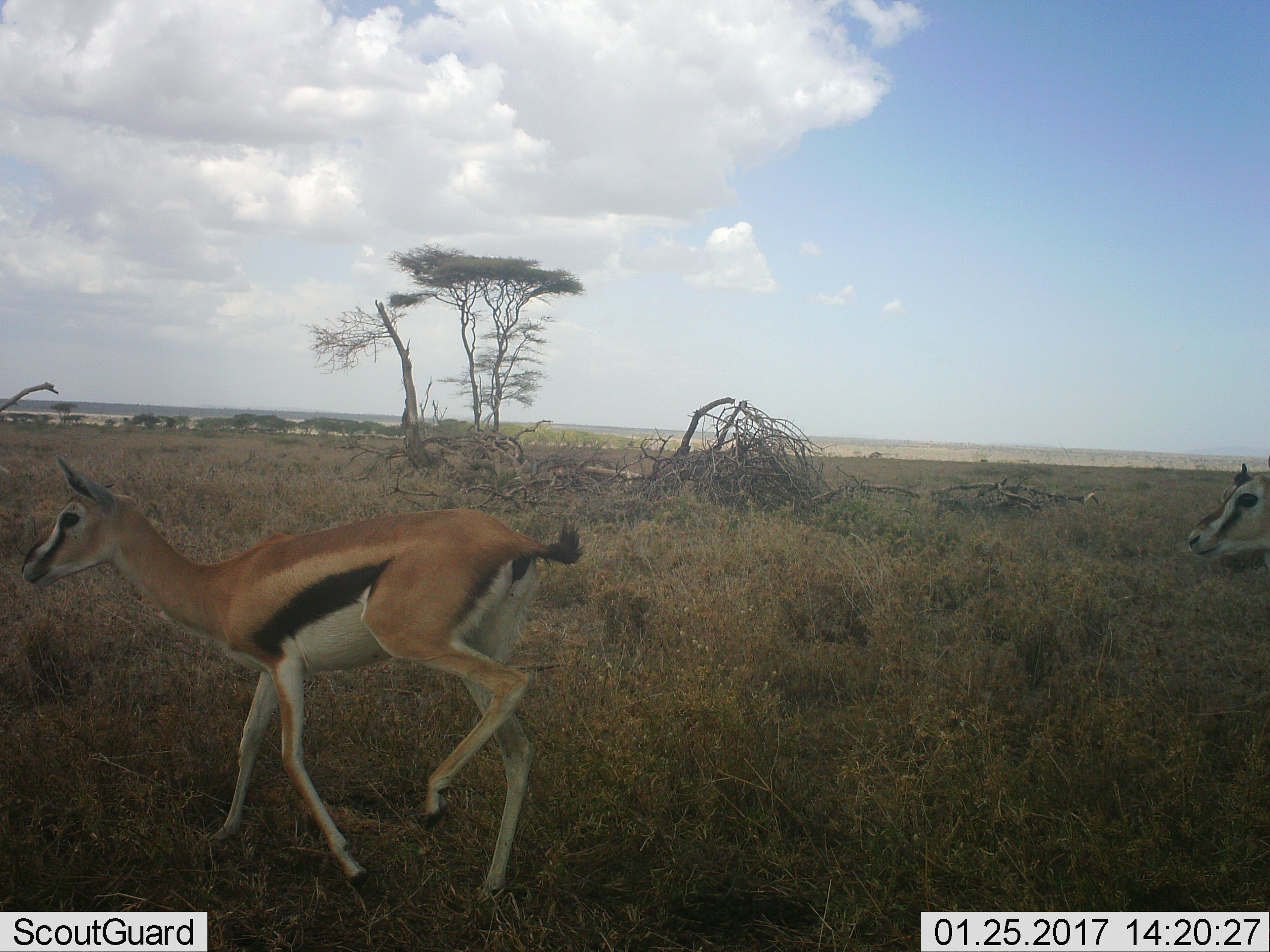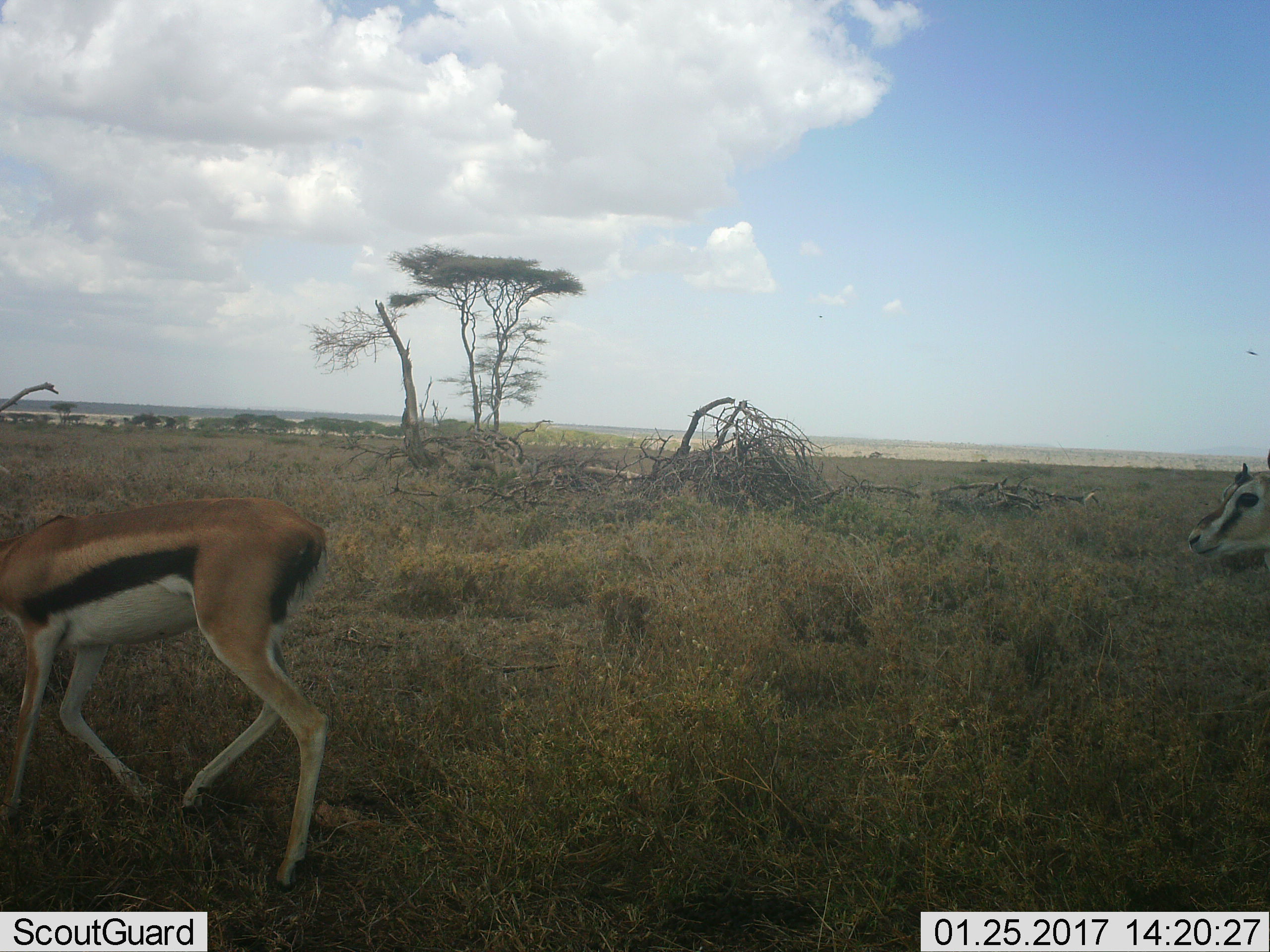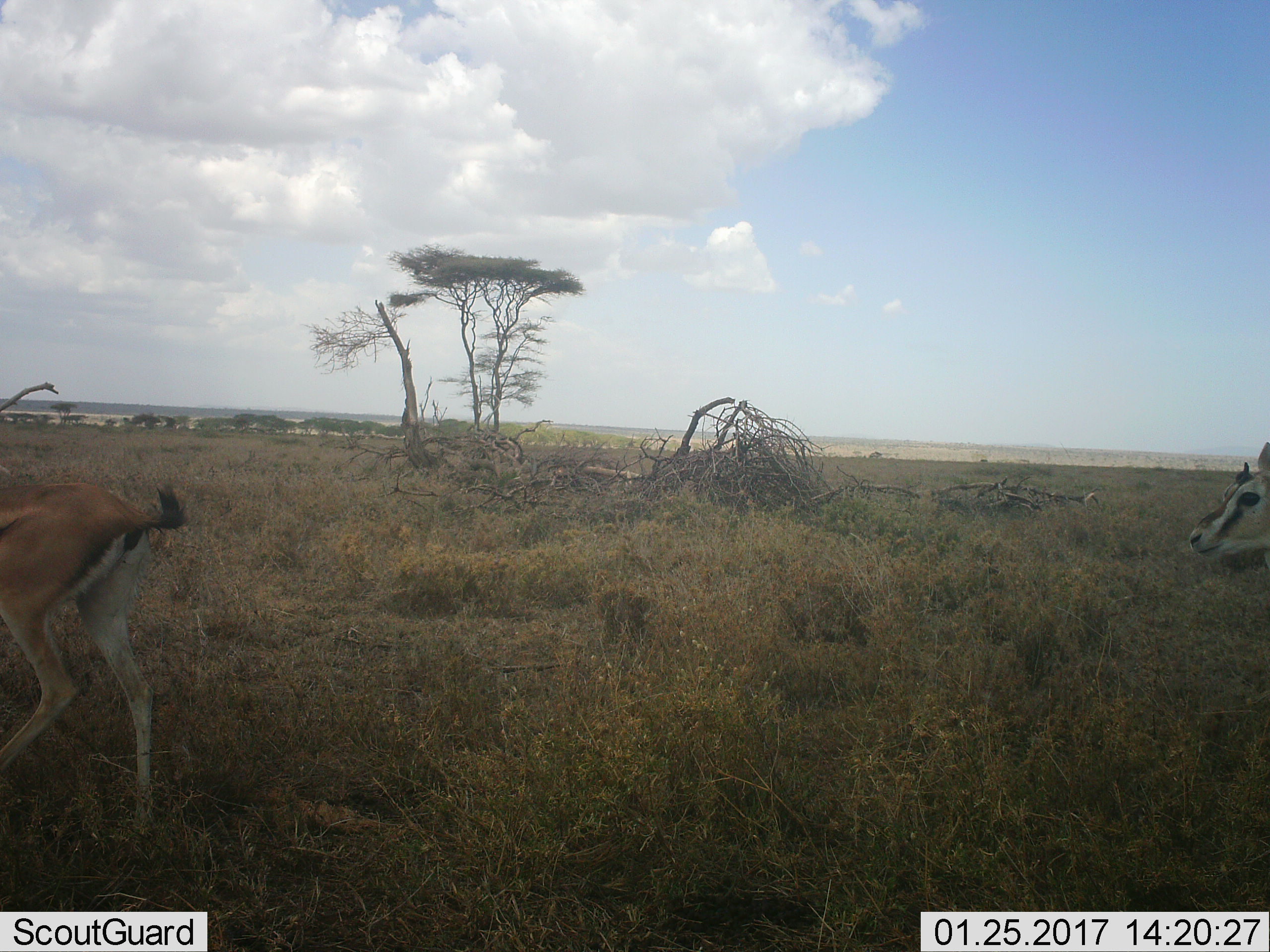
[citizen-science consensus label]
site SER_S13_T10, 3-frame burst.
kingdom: Animalia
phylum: Chordata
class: Mammalia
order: Artiodactyla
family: Bovidae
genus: Eudorcas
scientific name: Eudorcas thomsonii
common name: thomson's gazelle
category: gazellethomsons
Gazellethomsons (thomson's gazelle) (Eudorcas thomsonii), count 2. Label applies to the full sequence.